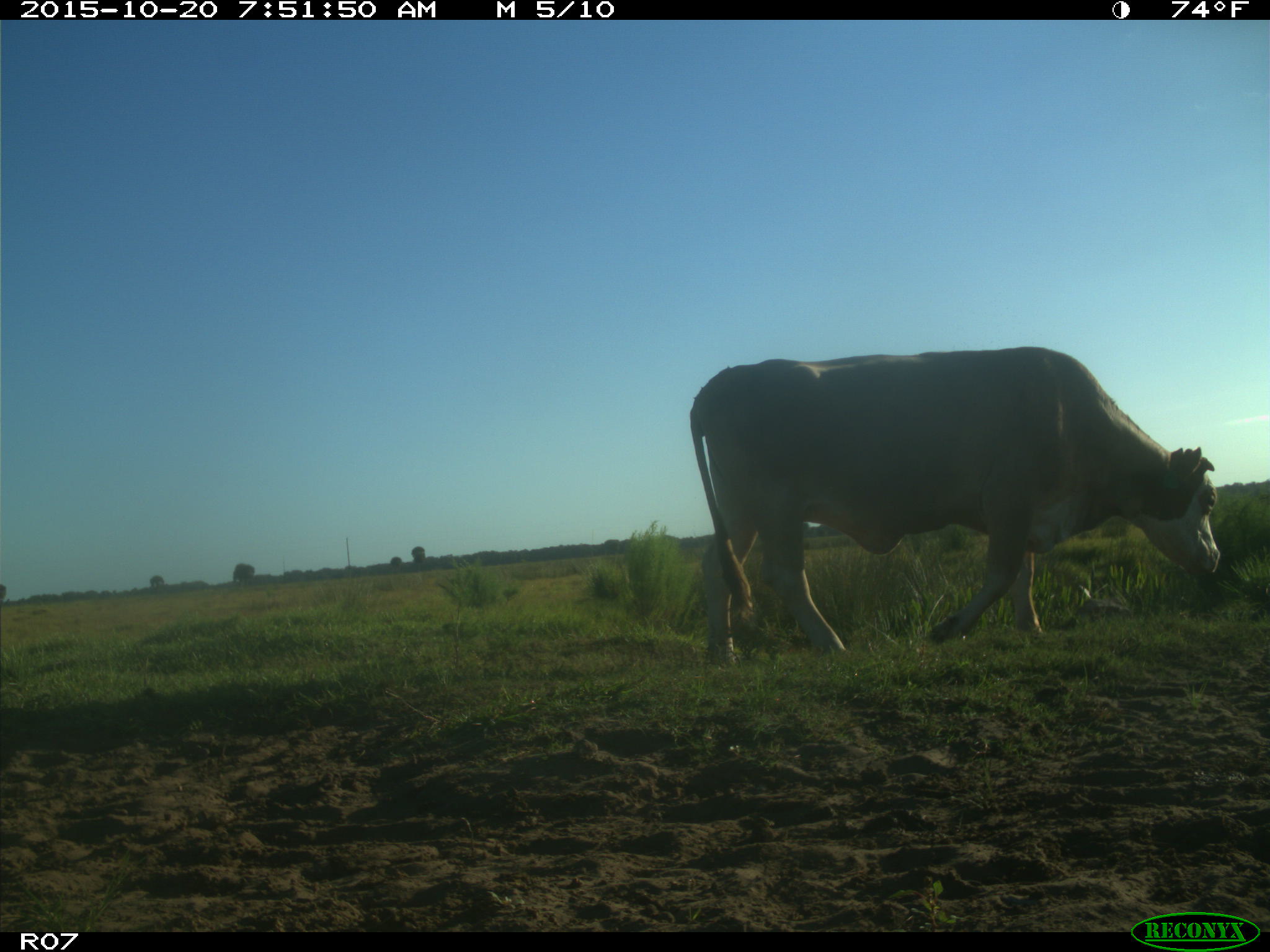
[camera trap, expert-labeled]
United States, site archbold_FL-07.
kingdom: Animalia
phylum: Chordata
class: Mammalia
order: Artiodactyla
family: Bovidae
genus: Bos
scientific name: Bos taurus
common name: domestic cow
Bos taurus (domestic cow).